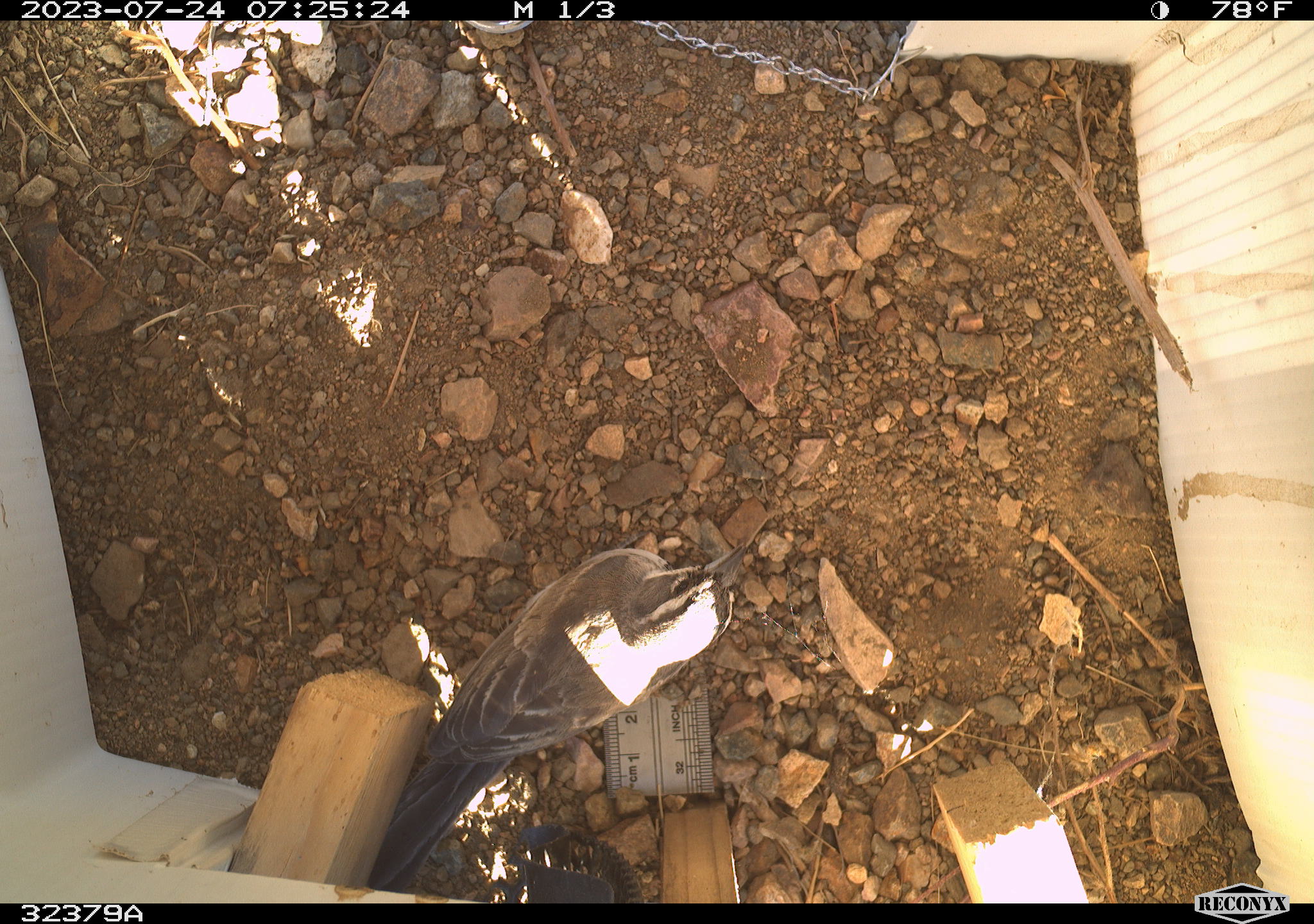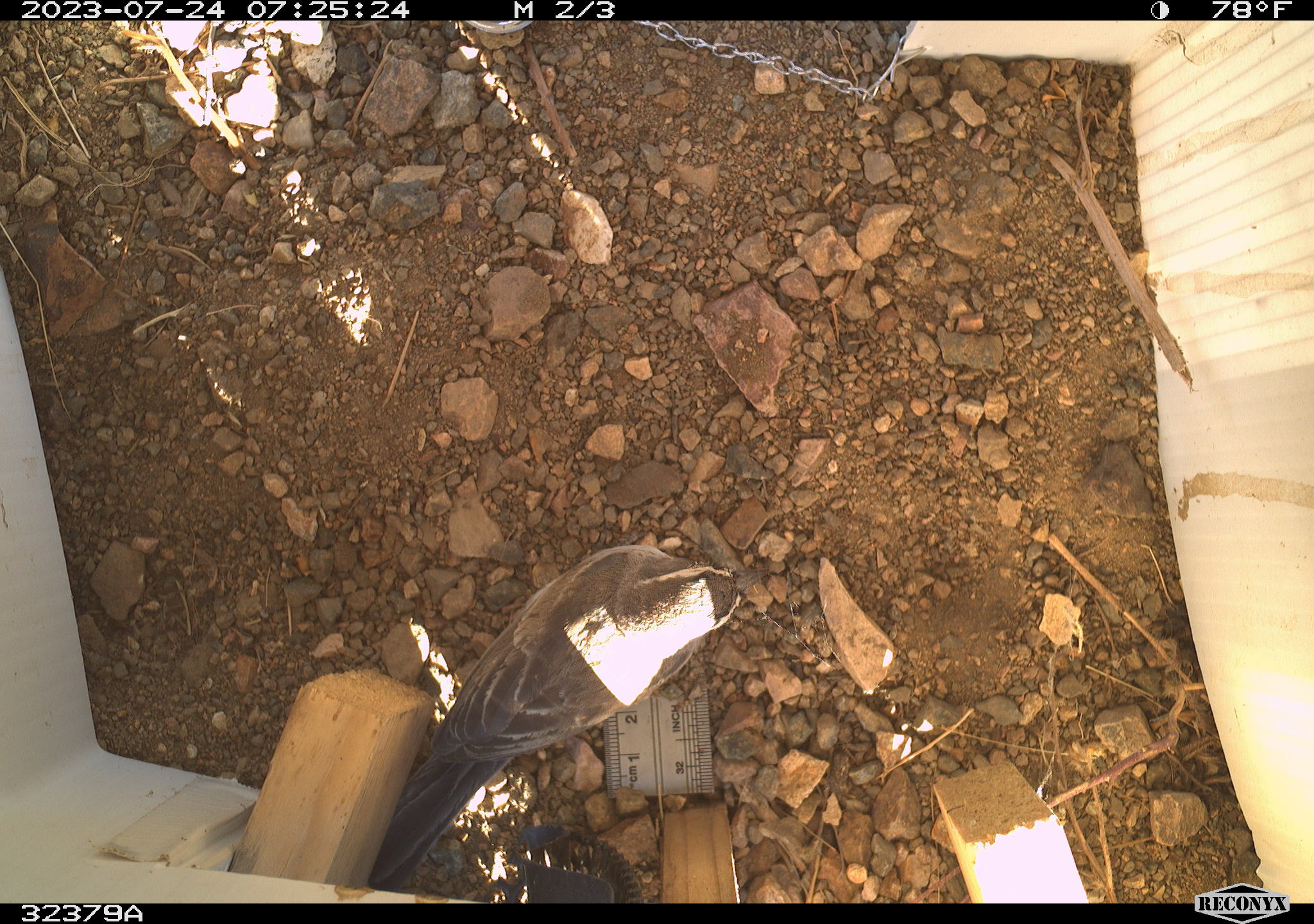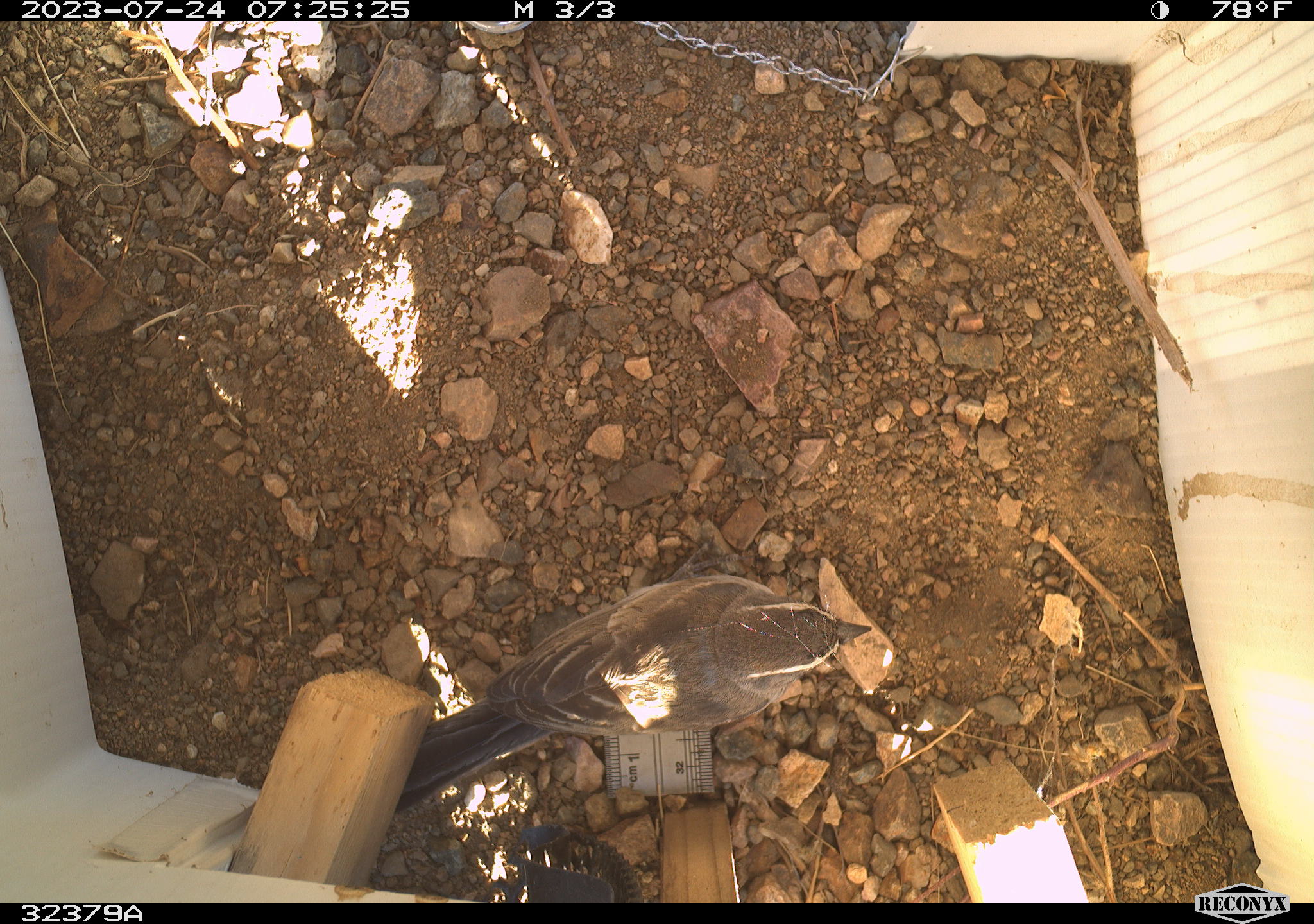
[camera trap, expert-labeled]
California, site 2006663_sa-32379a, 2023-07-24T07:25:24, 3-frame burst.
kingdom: Animalia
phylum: Chordata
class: Aves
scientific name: Aves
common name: bird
Bird (Aves).